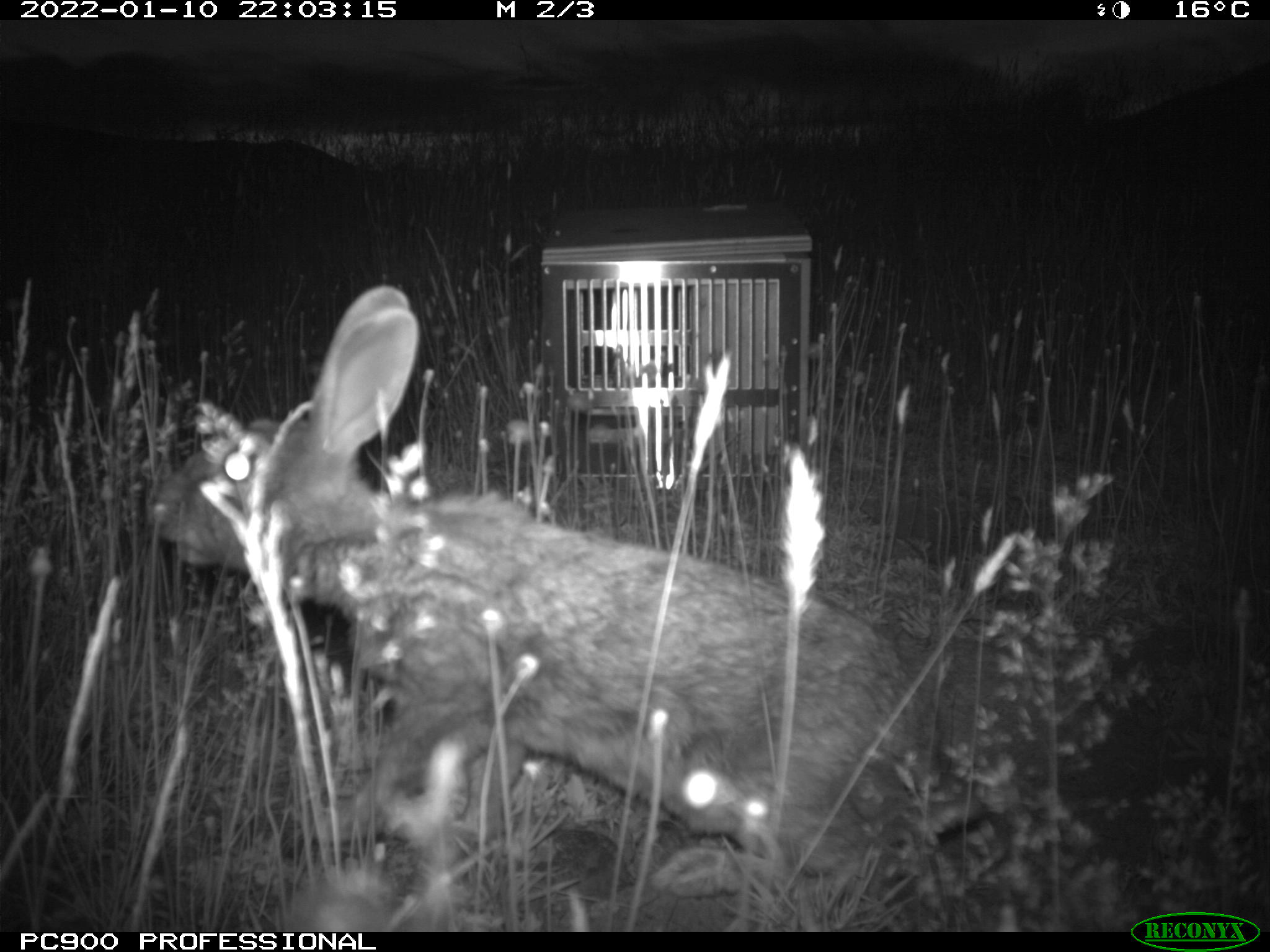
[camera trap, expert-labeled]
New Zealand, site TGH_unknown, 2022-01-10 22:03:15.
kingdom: Animalia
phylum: Chordata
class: Mammalia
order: Lagomorpha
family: Leporidae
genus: Oryctolagus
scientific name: Oryctolagus cuniculus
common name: european rabbit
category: rabbit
Rabbit (european rabbit) (Oryctolagus cuniculus).